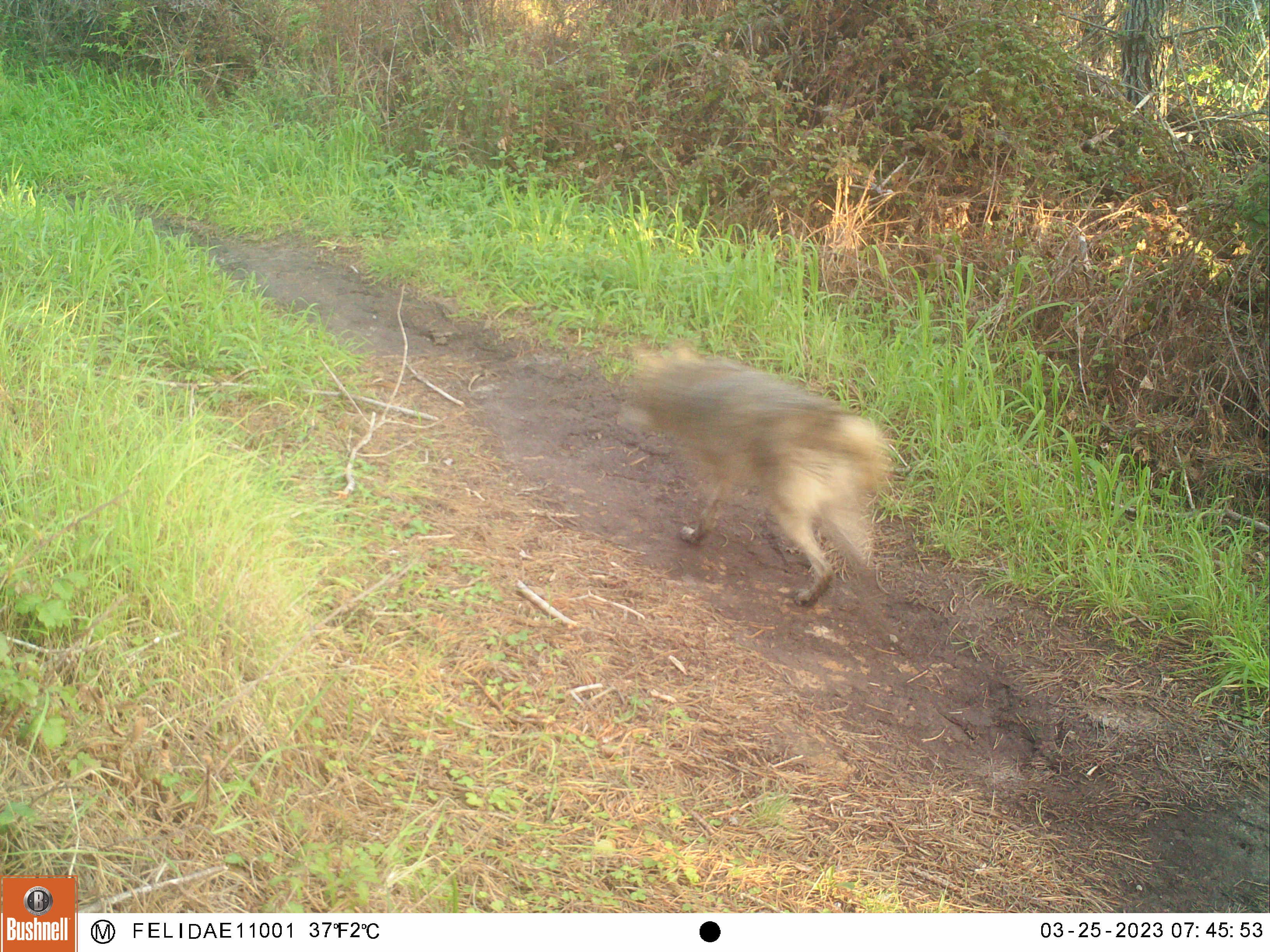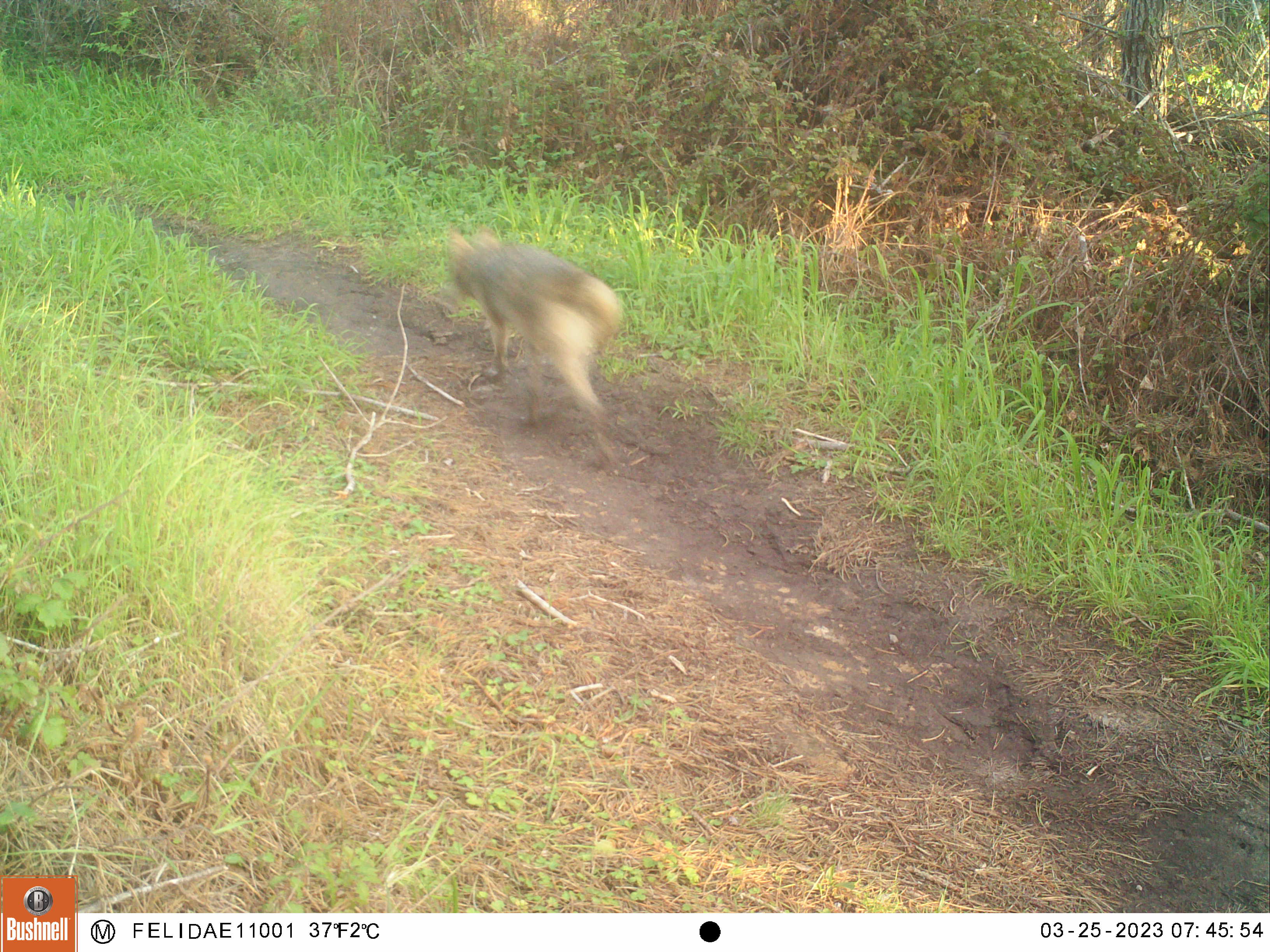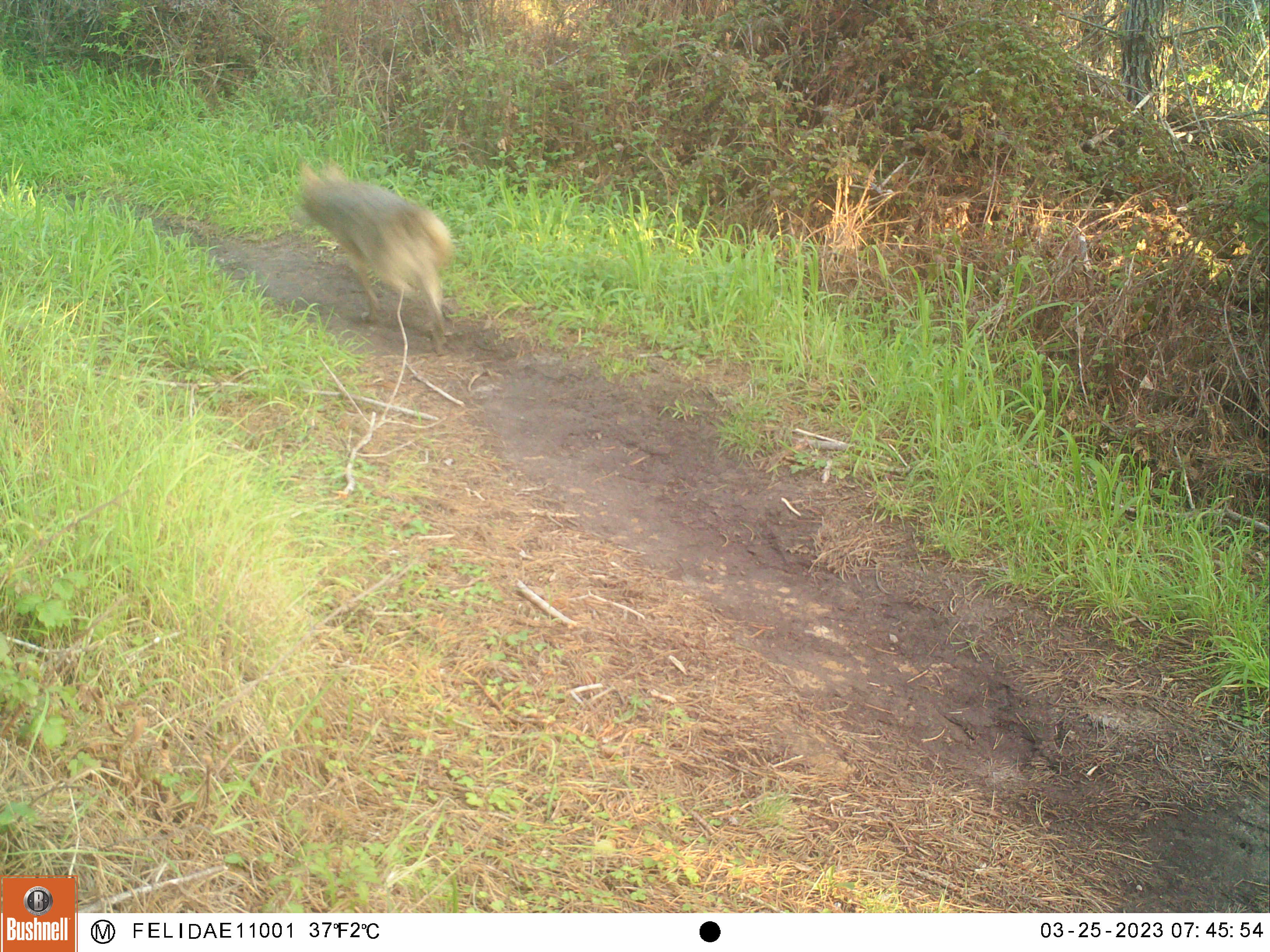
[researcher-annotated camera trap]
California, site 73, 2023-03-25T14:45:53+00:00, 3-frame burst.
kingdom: Animalia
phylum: Chordata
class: Mammalia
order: Carnivora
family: Canidae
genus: Canis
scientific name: Canis latrans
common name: coyote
Coyote (Canis latrans).